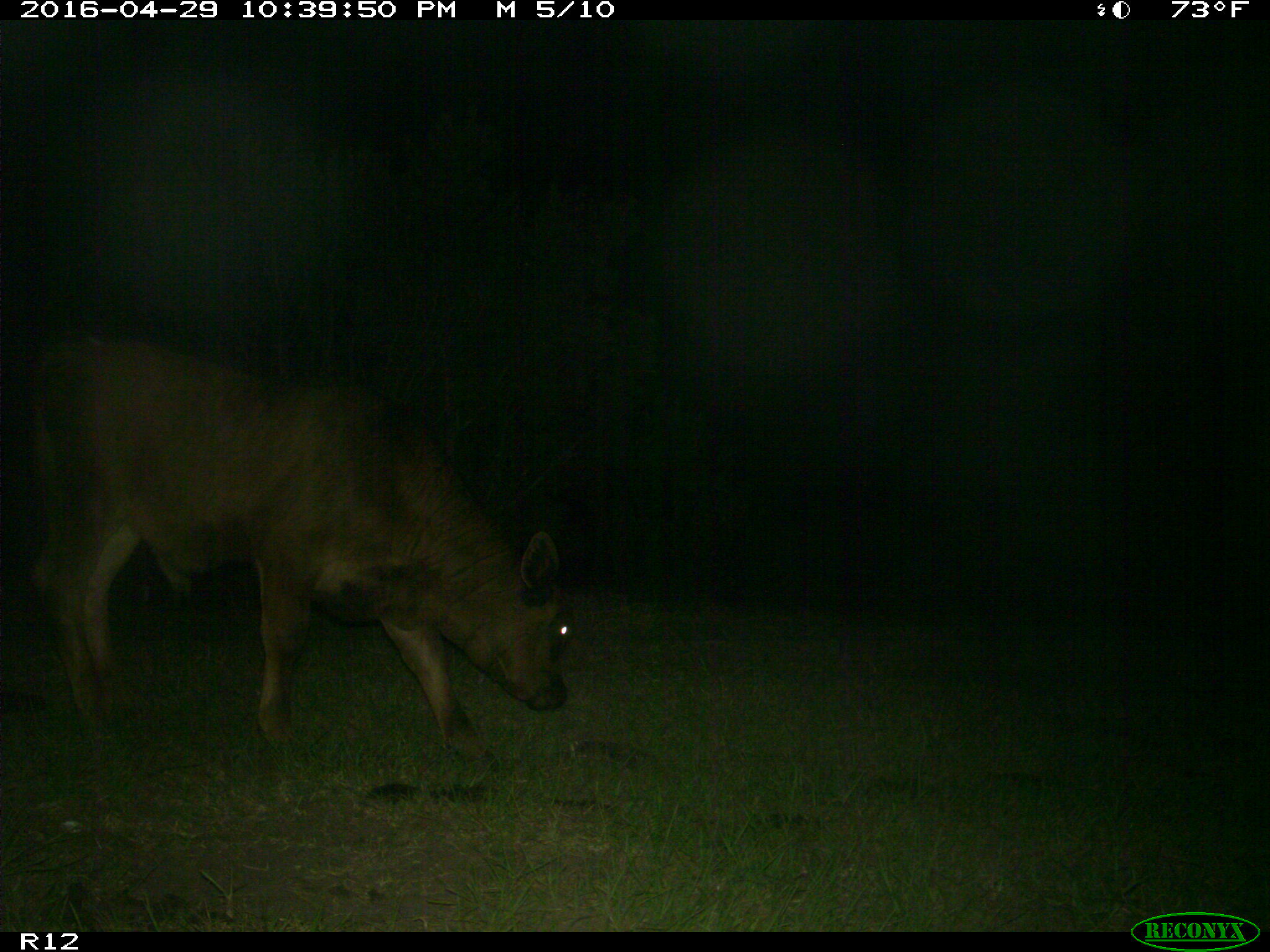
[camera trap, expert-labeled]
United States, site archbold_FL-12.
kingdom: Animalia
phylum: Chordata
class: Mammalia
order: Artiodactyla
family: Bovidae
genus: Bos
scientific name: Bos taurus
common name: domestic cow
Bos taurus (domestic cow).